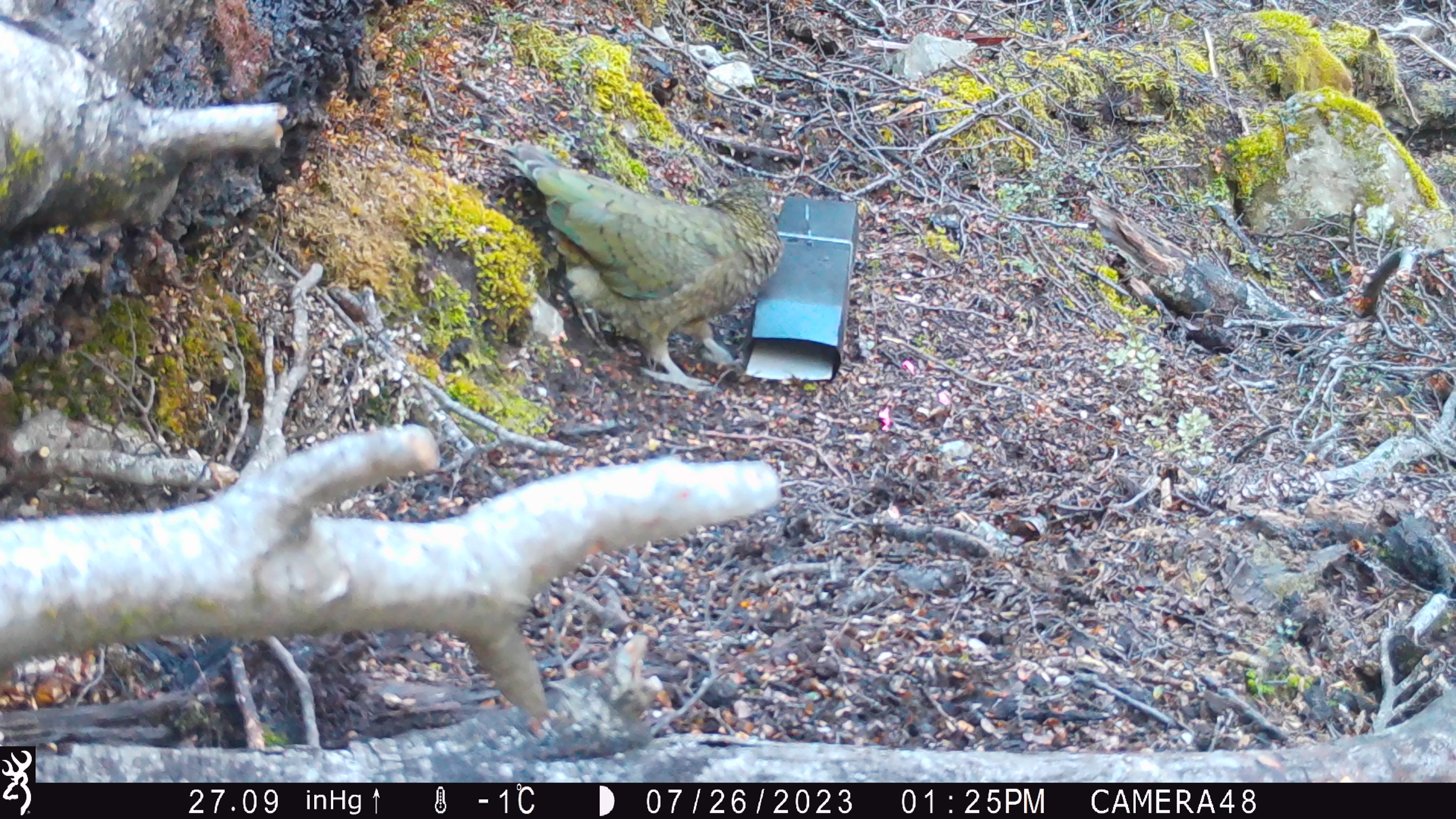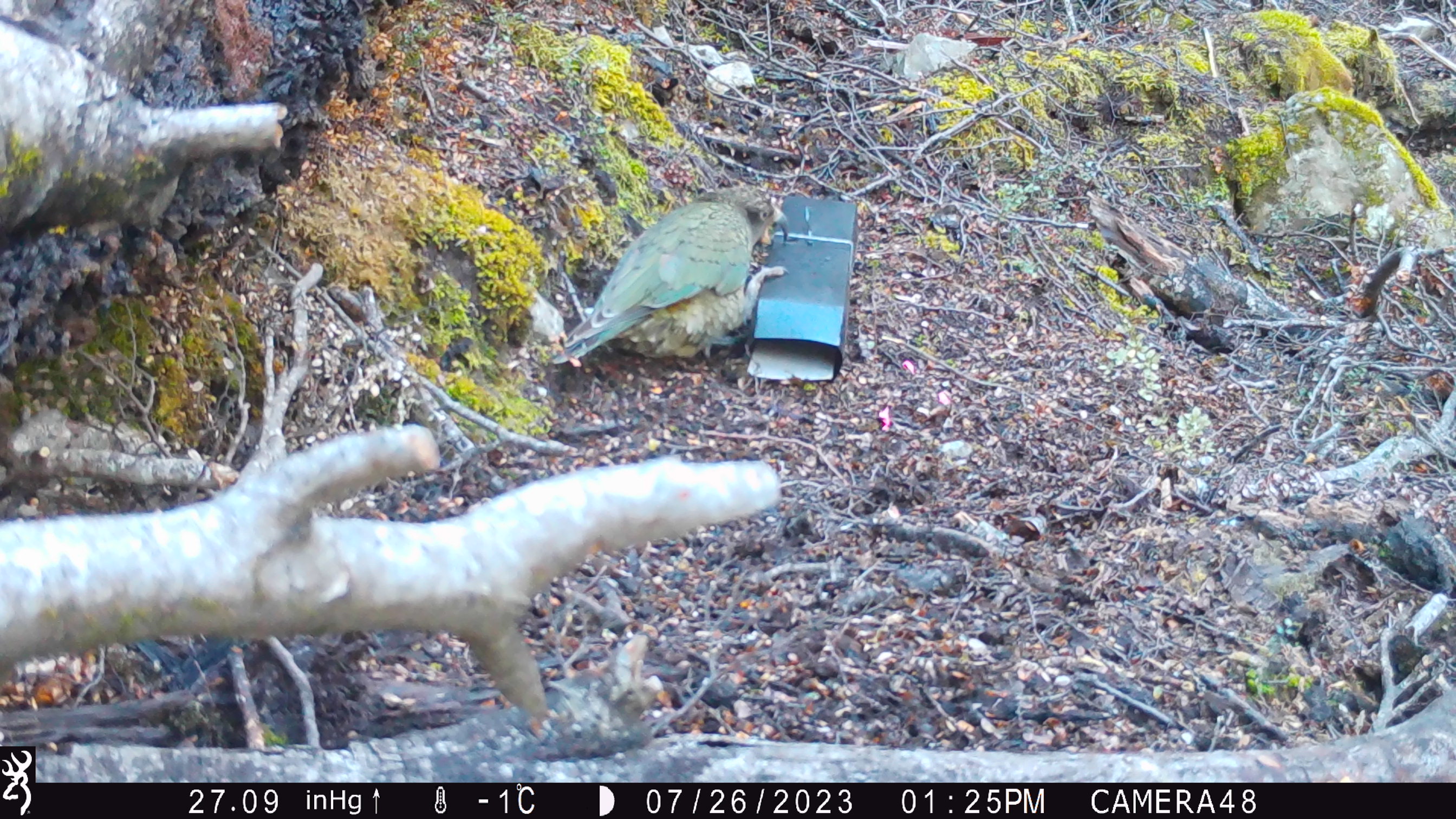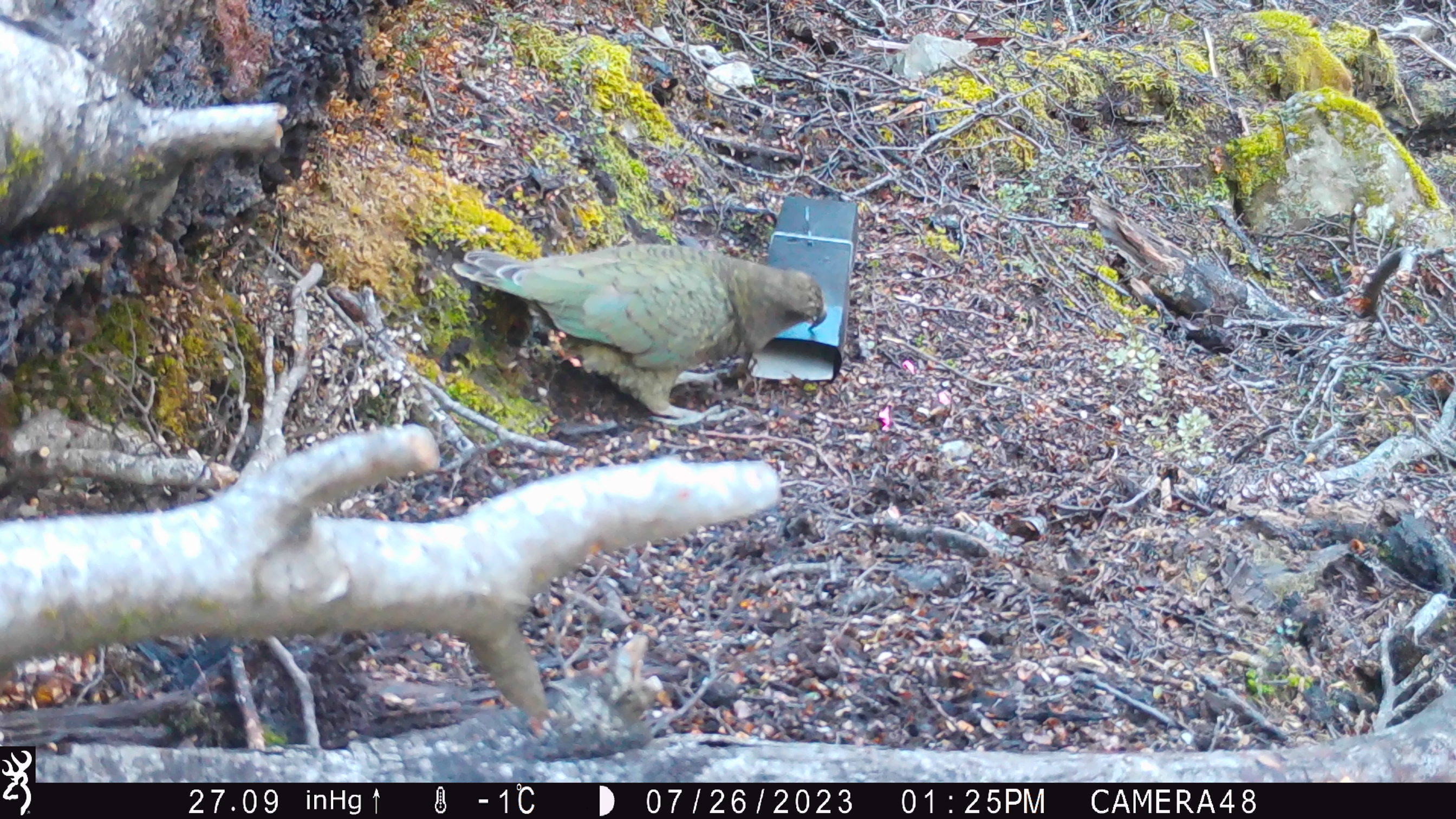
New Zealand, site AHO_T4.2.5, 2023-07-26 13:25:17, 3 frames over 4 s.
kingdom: Animalia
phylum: Chordata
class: Aves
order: Psittaciformes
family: Strigopidae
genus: Nestor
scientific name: Nestor notabilis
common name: kea